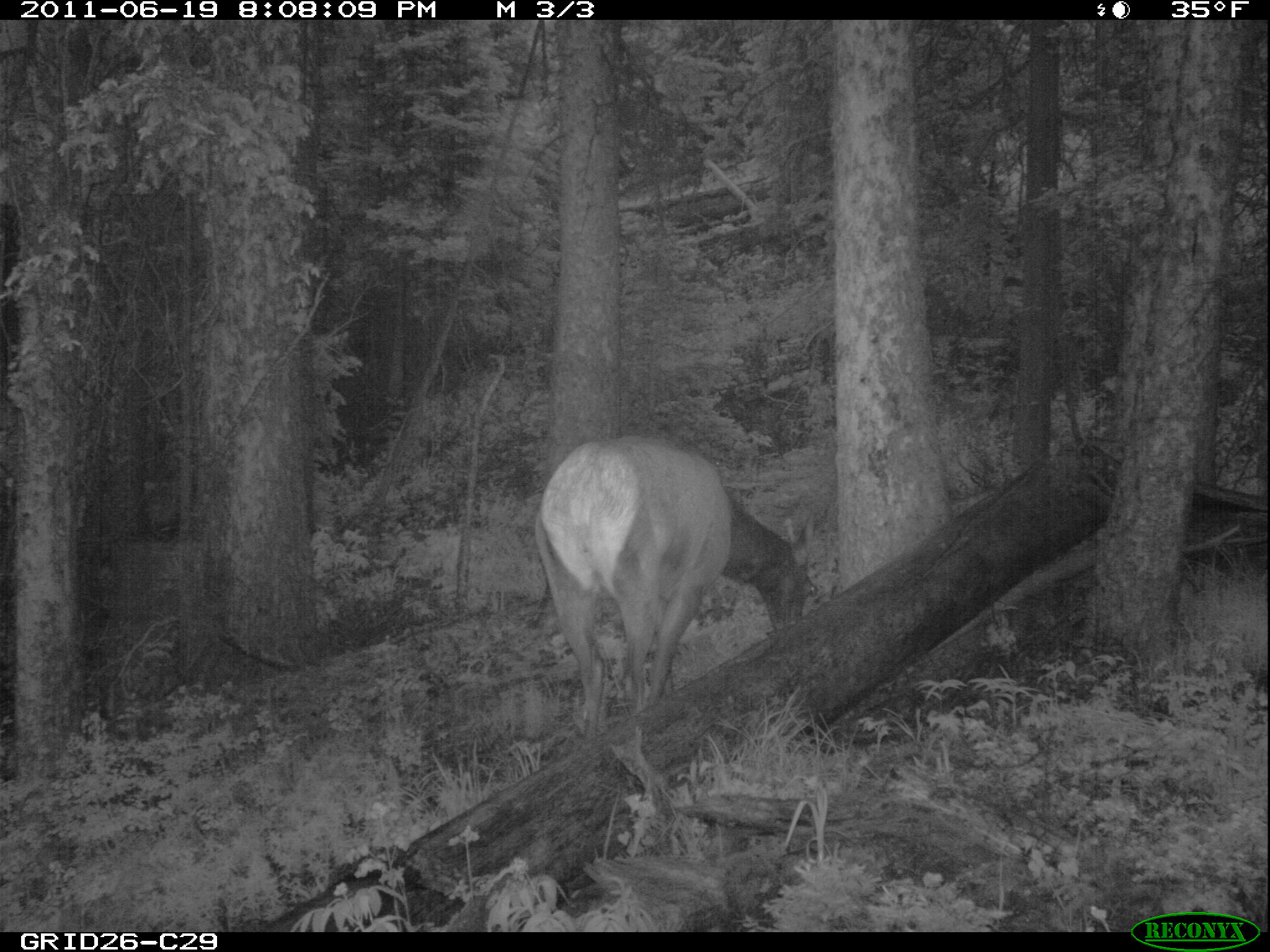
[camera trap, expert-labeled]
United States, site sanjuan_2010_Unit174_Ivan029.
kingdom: Animalia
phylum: Chordata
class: Mammalia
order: Artiodactyla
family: Cervidae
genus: Cervus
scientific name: Cervus elaphus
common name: red deer